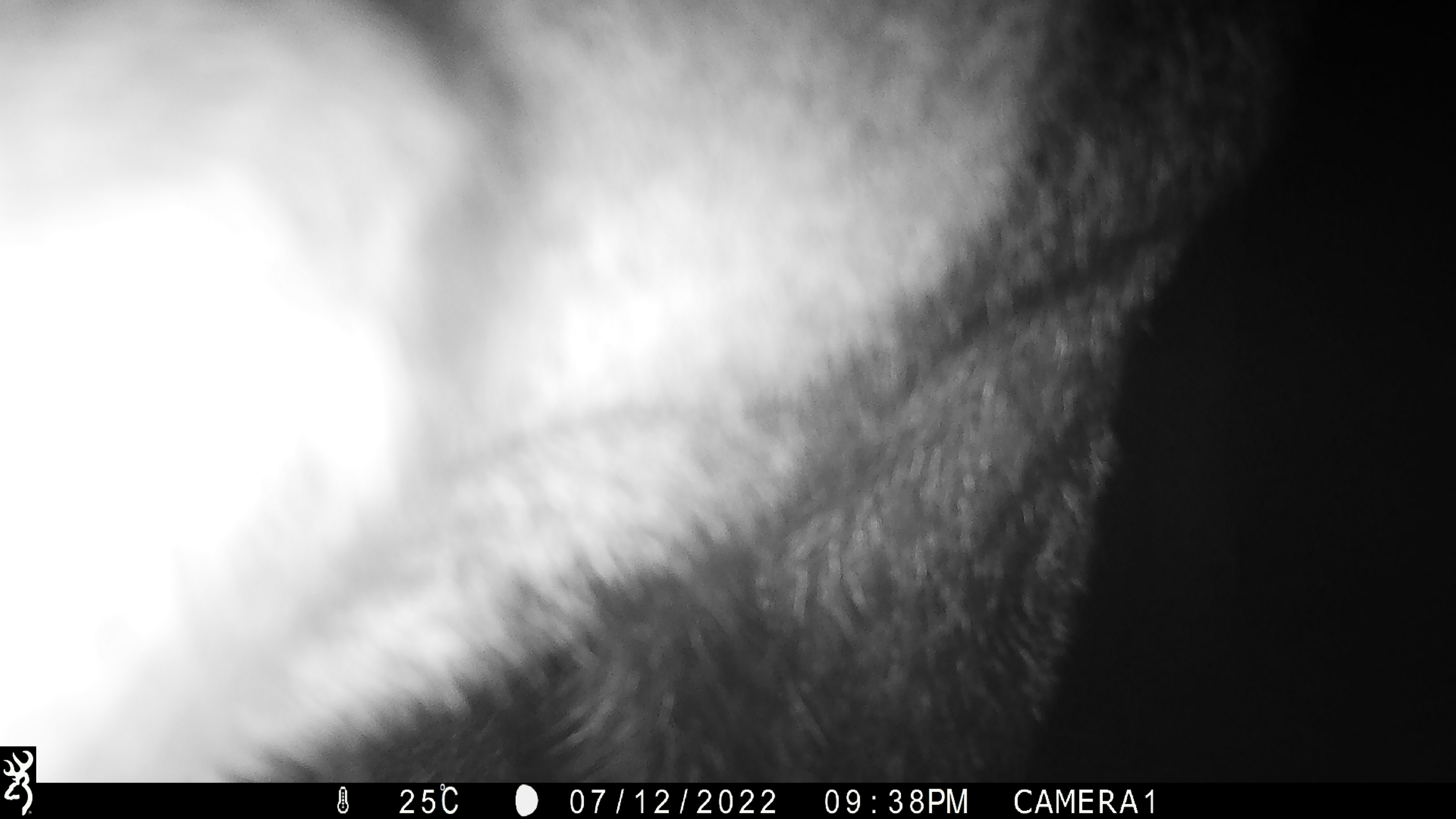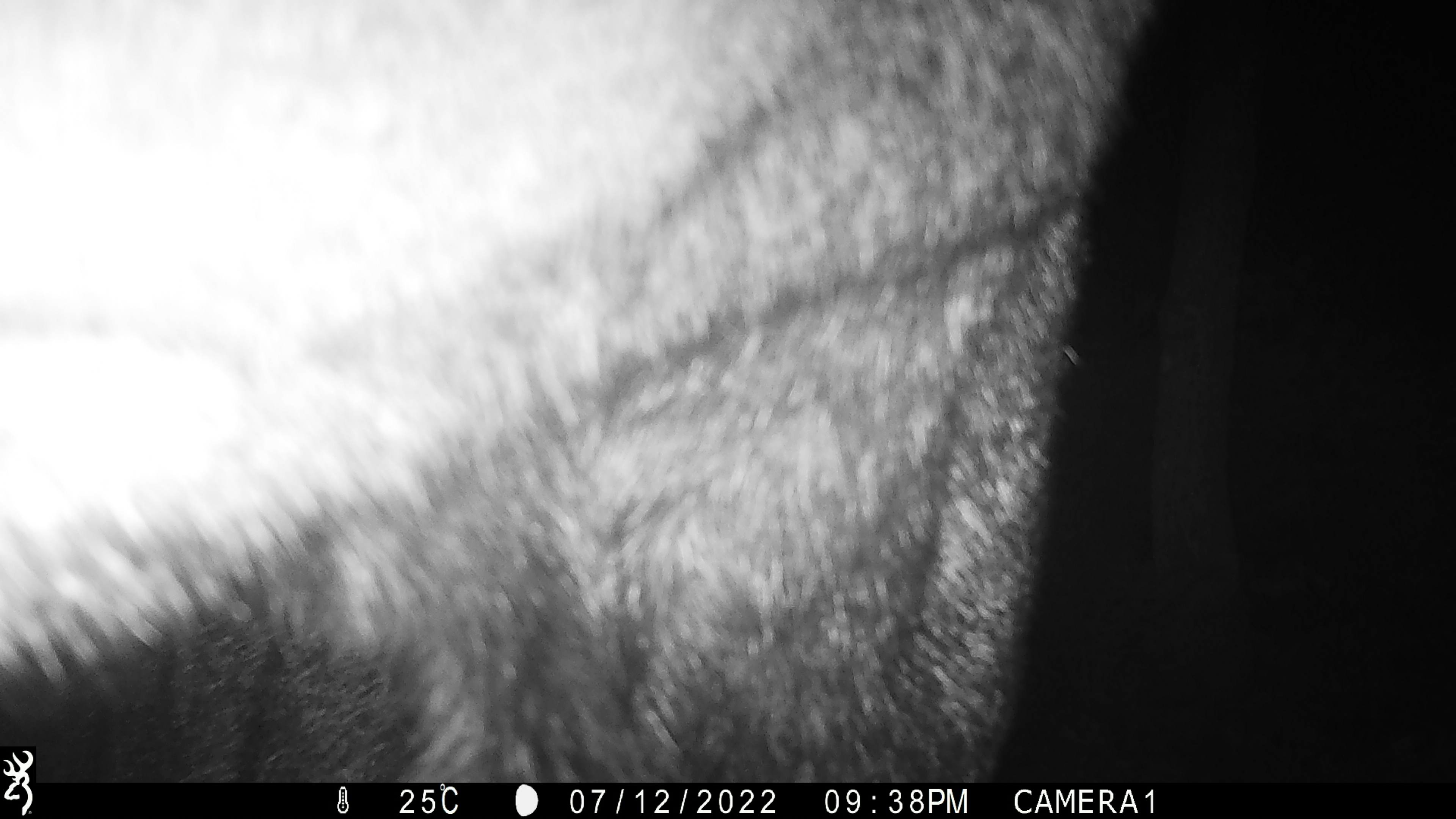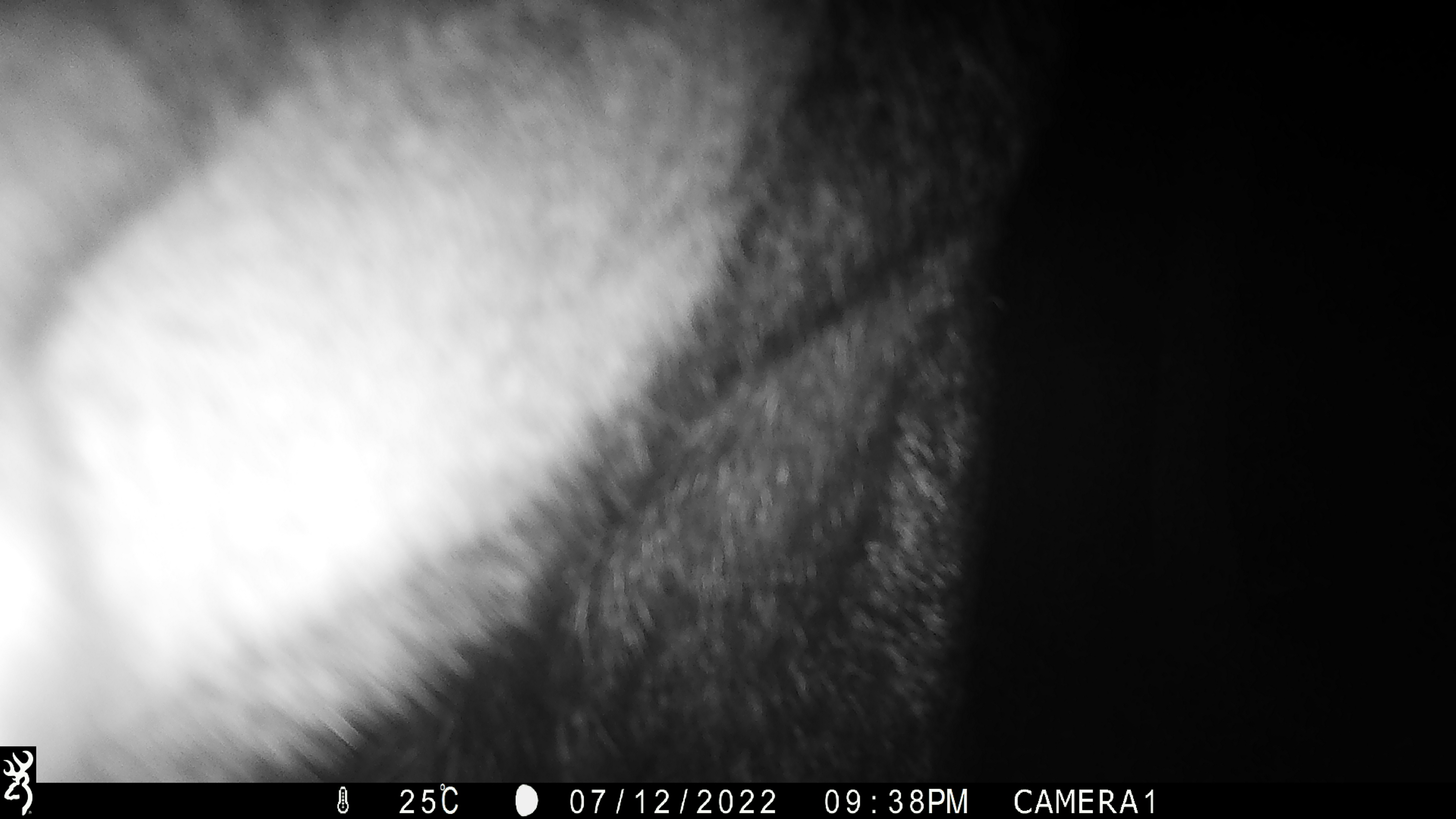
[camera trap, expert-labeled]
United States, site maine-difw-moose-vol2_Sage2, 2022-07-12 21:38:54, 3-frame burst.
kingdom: Animalia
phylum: Chordata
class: Mammalia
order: Artiodactyla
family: Cervidae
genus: Alces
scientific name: Alces alces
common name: moose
Moose (Alces alces).